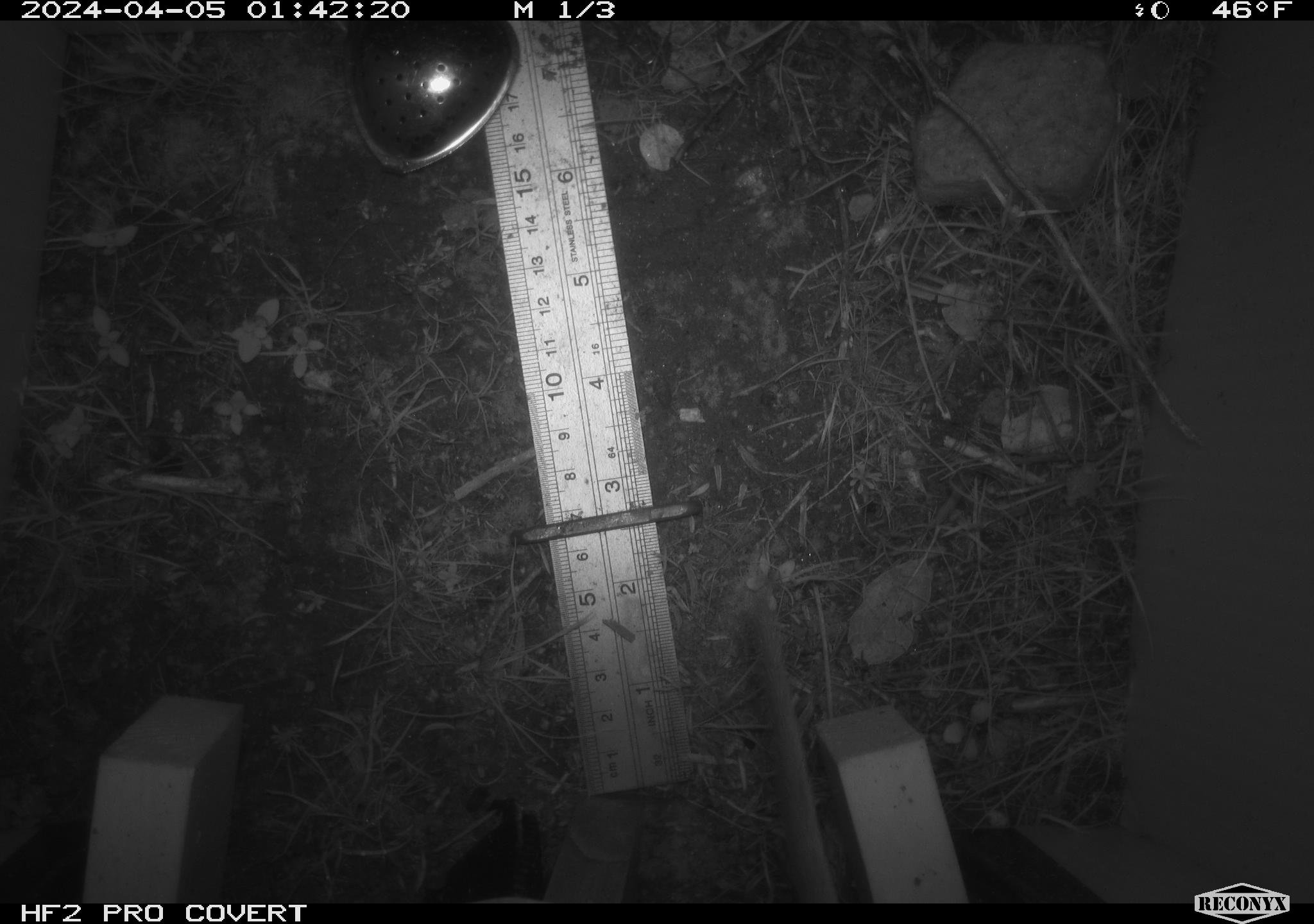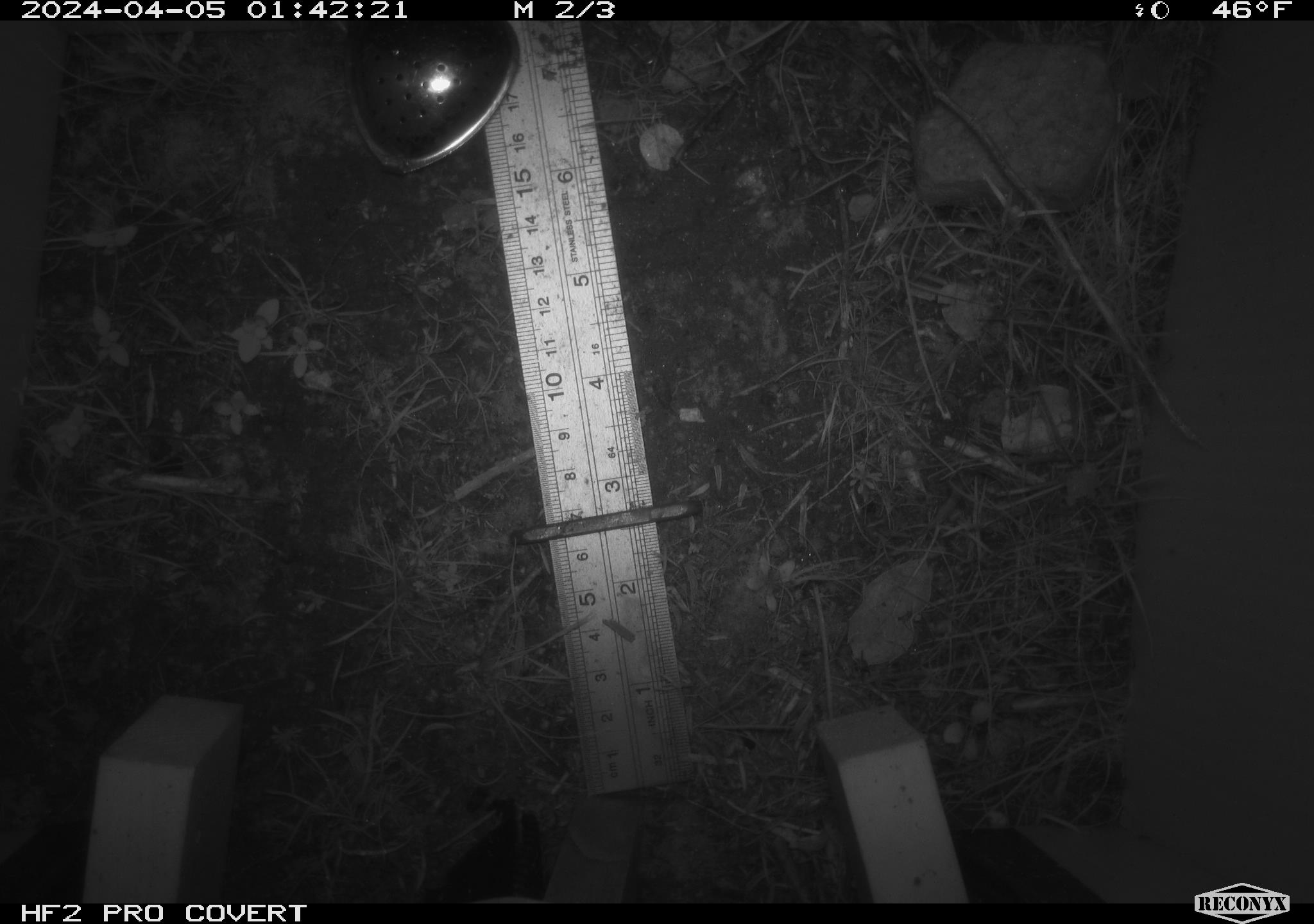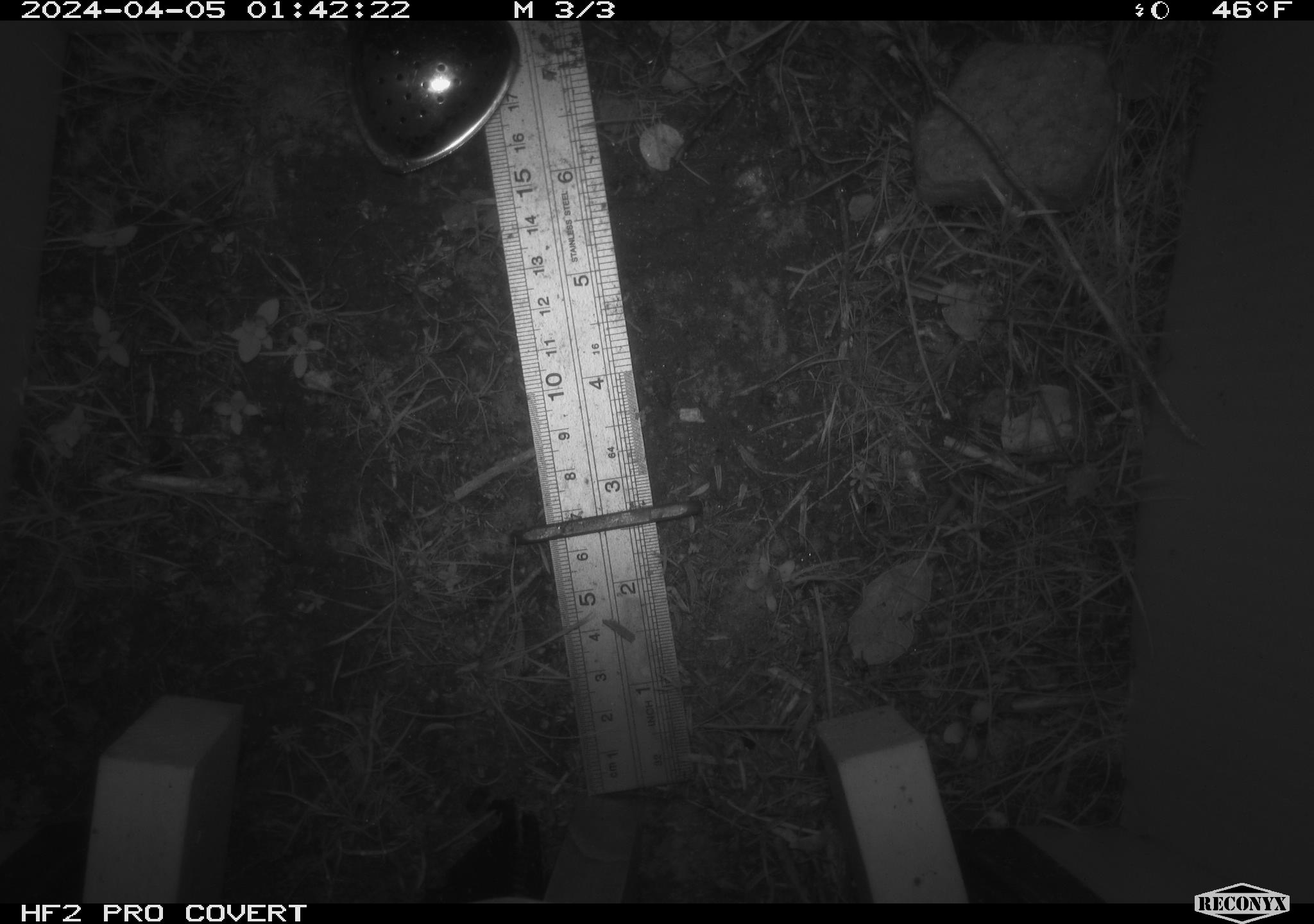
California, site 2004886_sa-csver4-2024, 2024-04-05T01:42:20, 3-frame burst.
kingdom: Animalia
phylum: Chordata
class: Mammalia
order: Rodentia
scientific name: Rodentia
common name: mouse species